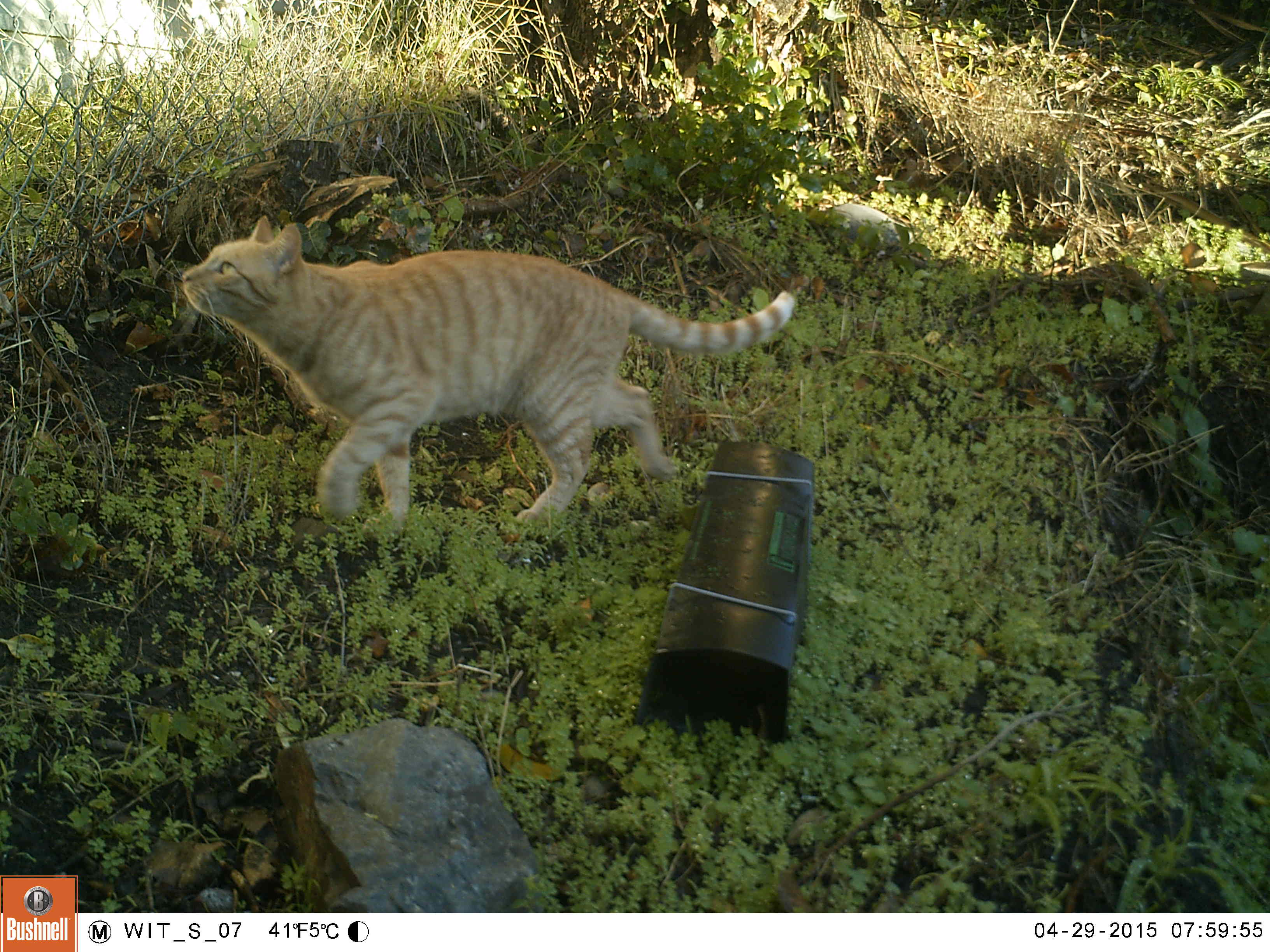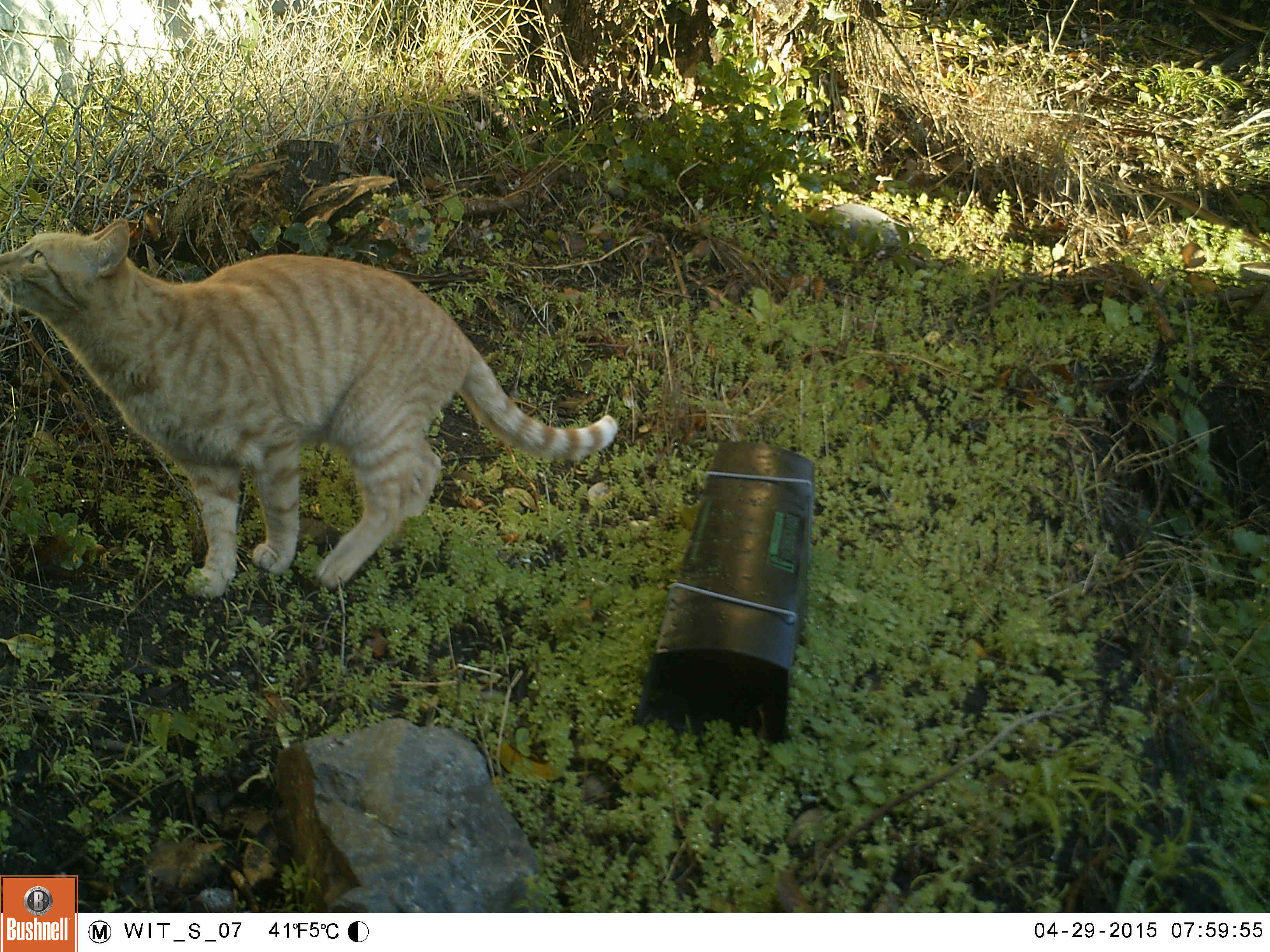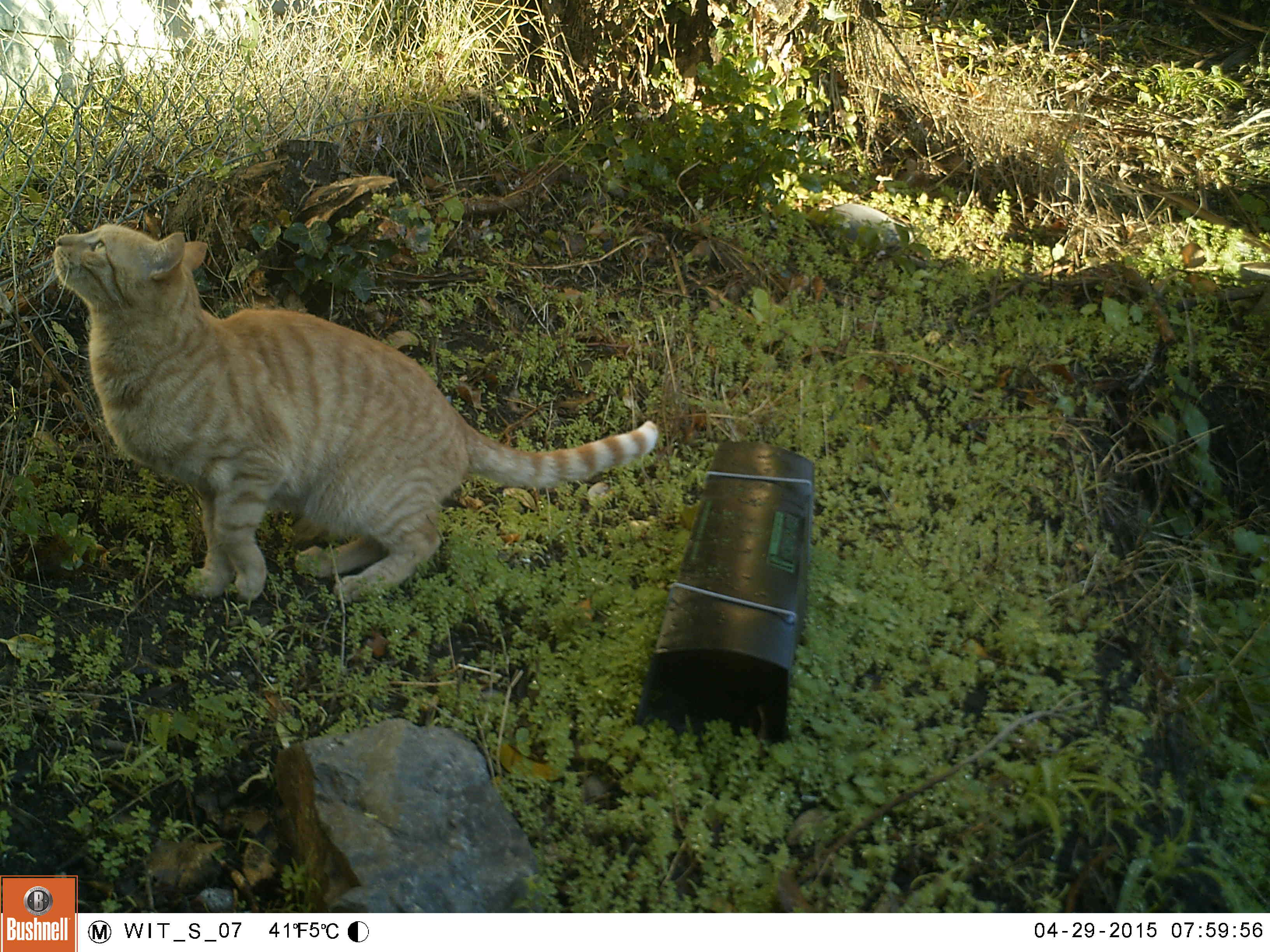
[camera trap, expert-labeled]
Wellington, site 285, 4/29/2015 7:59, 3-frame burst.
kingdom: Animalia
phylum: Chordata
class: Mammalia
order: Carnivora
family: Felidae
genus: Felis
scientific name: Felis catus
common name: cat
Cat (Felis catus).